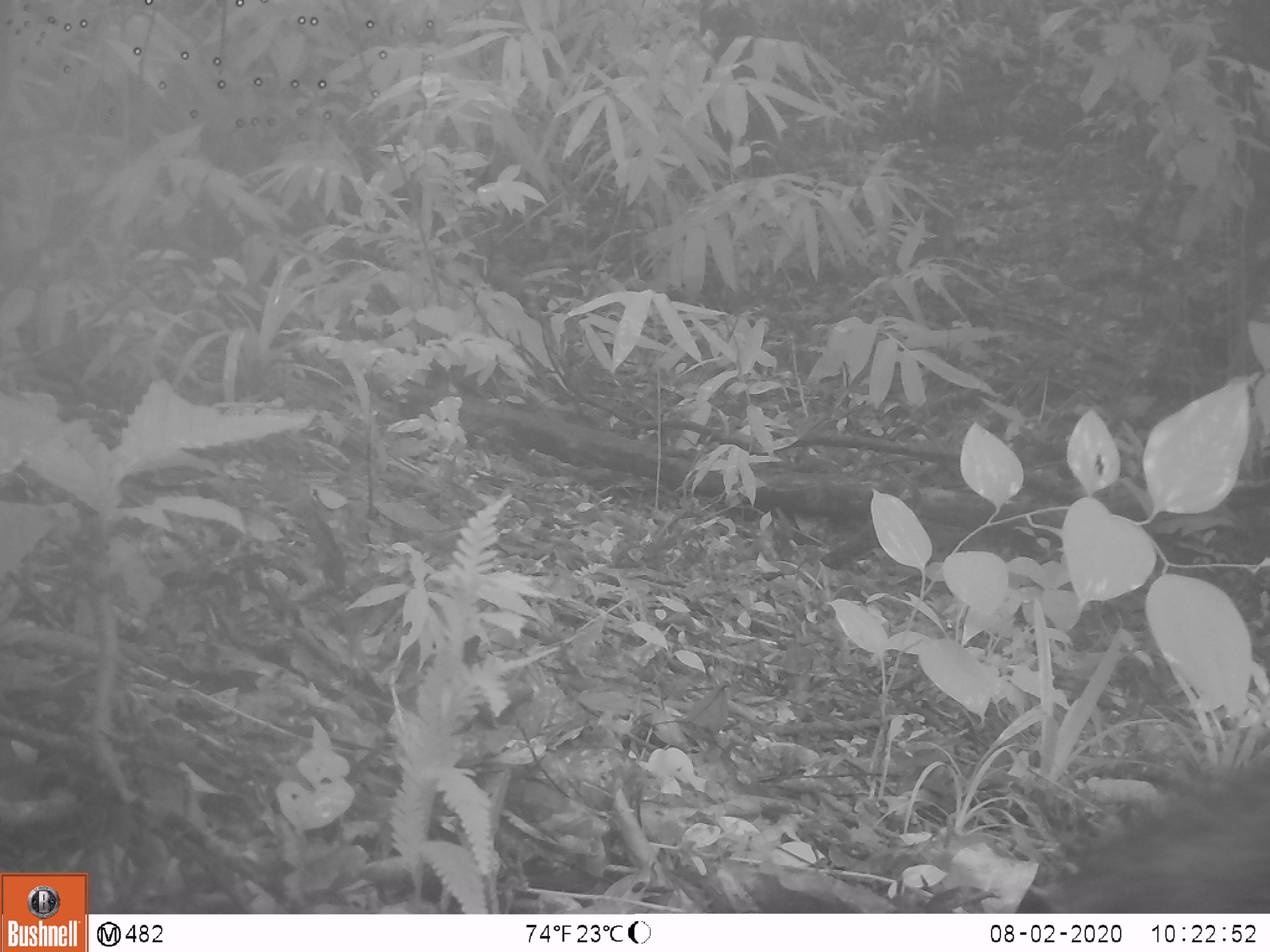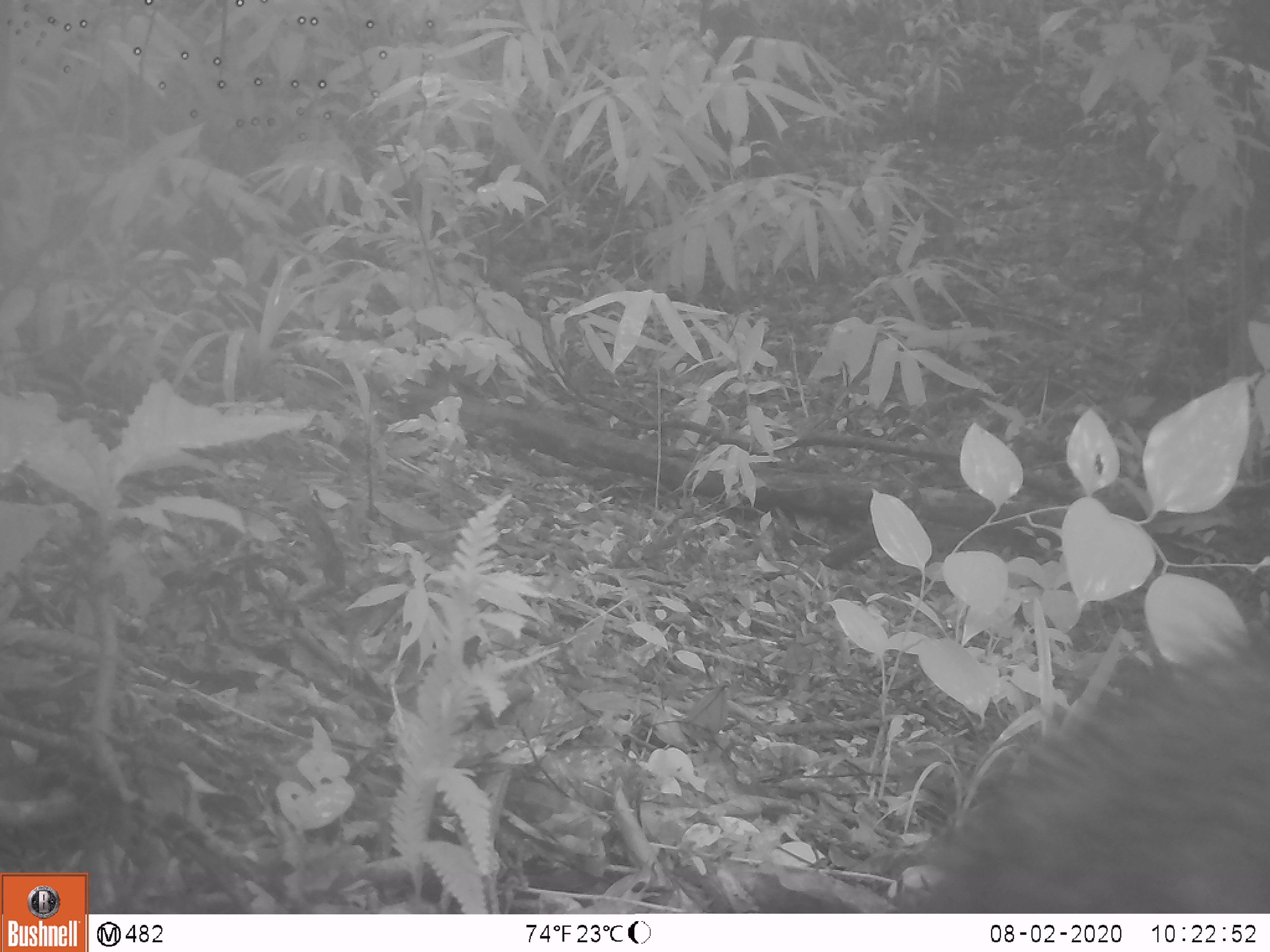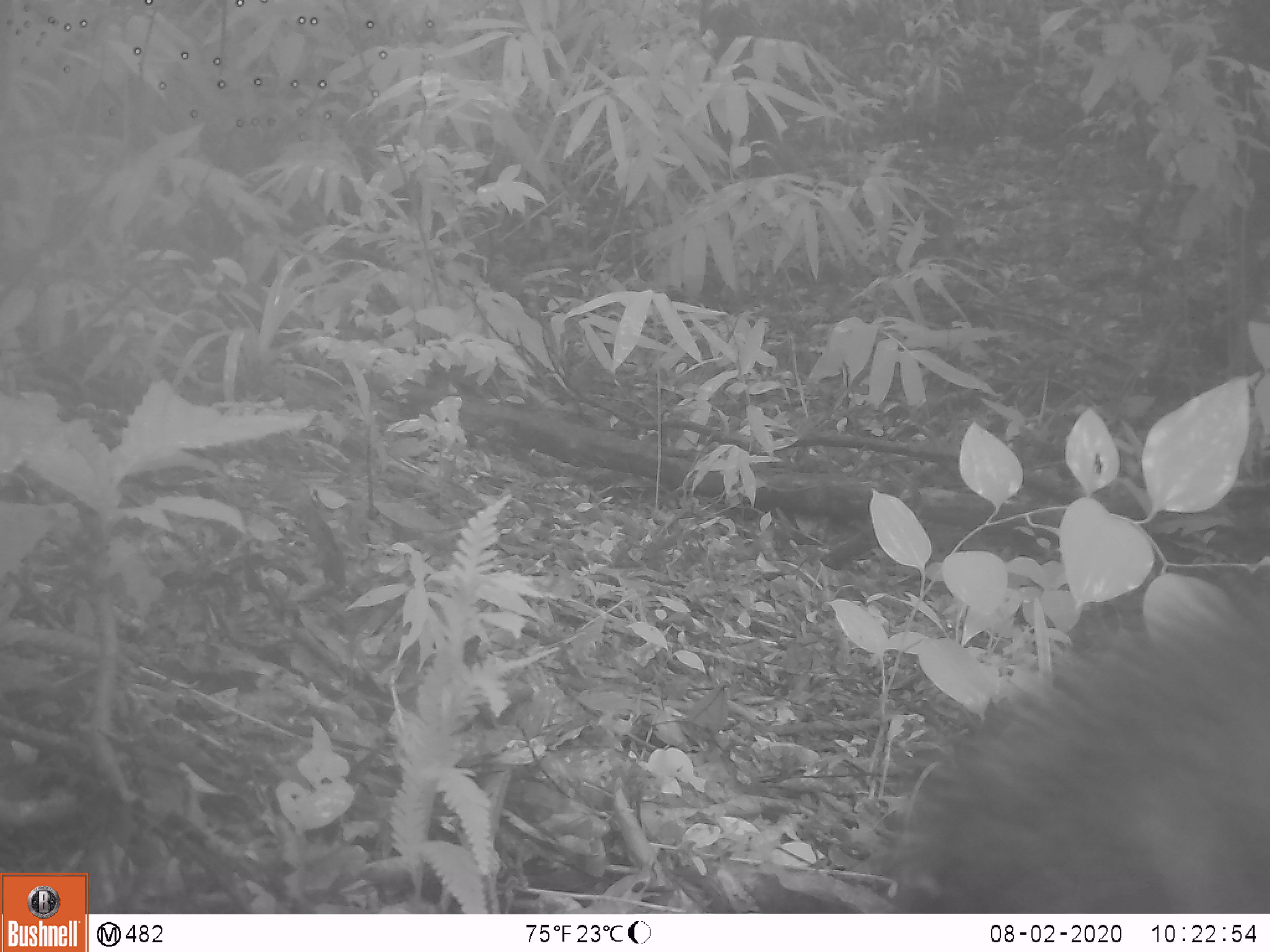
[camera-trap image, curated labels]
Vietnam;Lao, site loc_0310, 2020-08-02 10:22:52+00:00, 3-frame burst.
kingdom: Animalia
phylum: Chordata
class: Mammalia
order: Artiodactyla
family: Suidae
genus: Sus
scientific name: Sus scrofa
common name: eurasian wild pig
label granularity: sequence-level